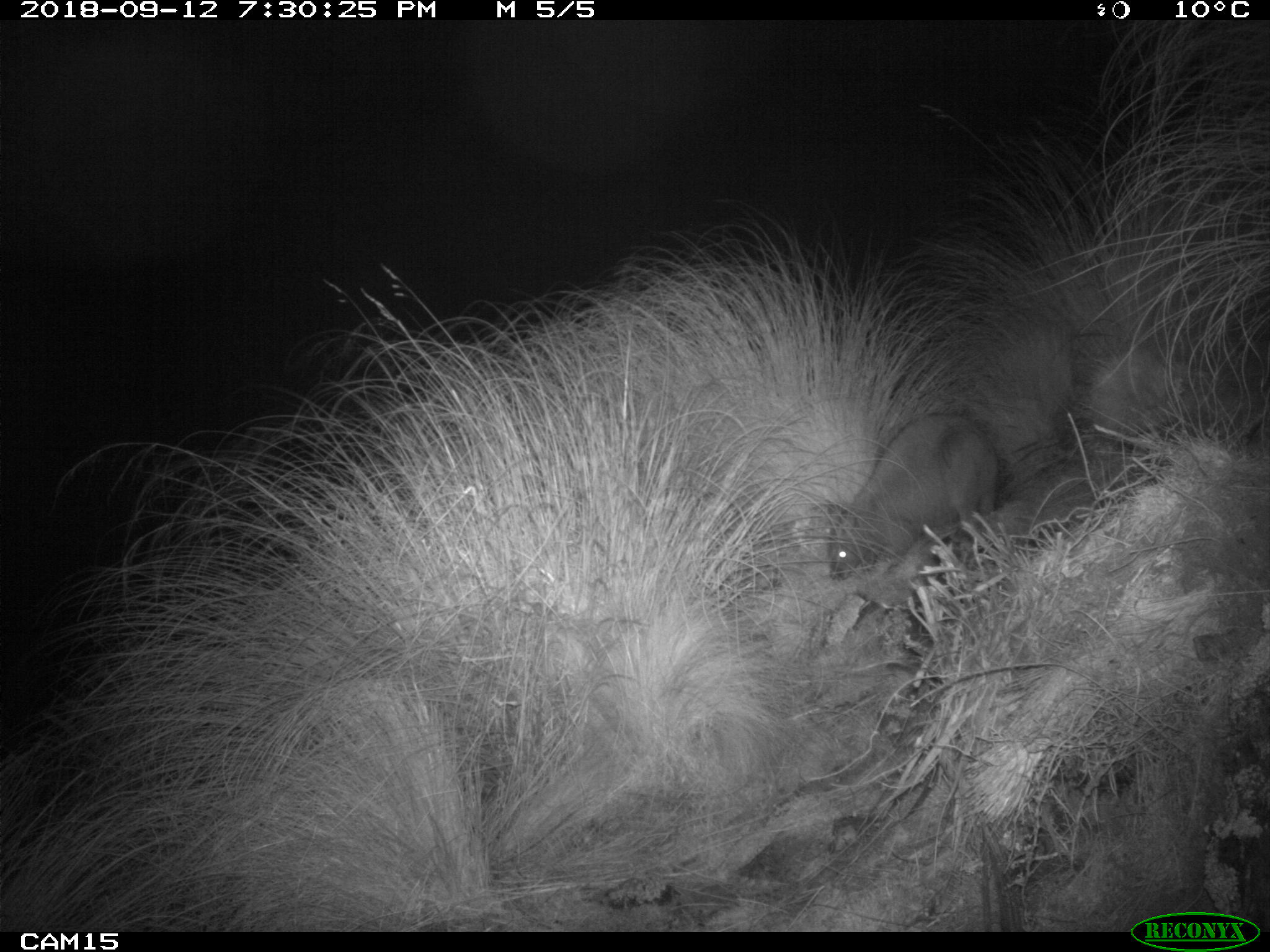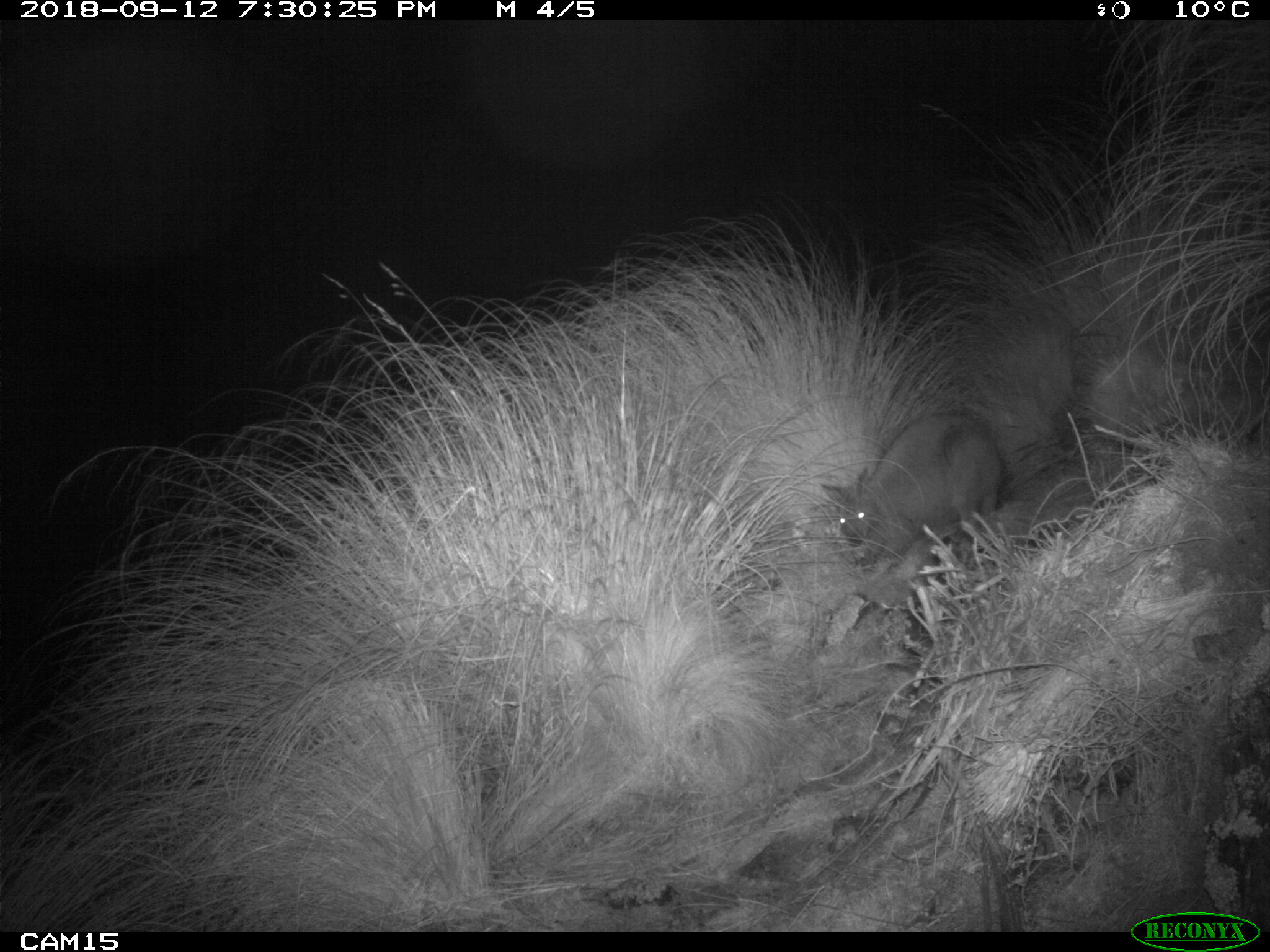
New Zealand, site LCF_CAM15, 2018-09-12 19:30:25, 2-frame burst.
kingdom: Animalia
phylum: Chordata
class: Mammalia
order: Diprotodontia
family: Macropodidae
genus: Notamacropus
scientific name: Notamacropus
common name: wallaby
Wallaby (Notamacropus).